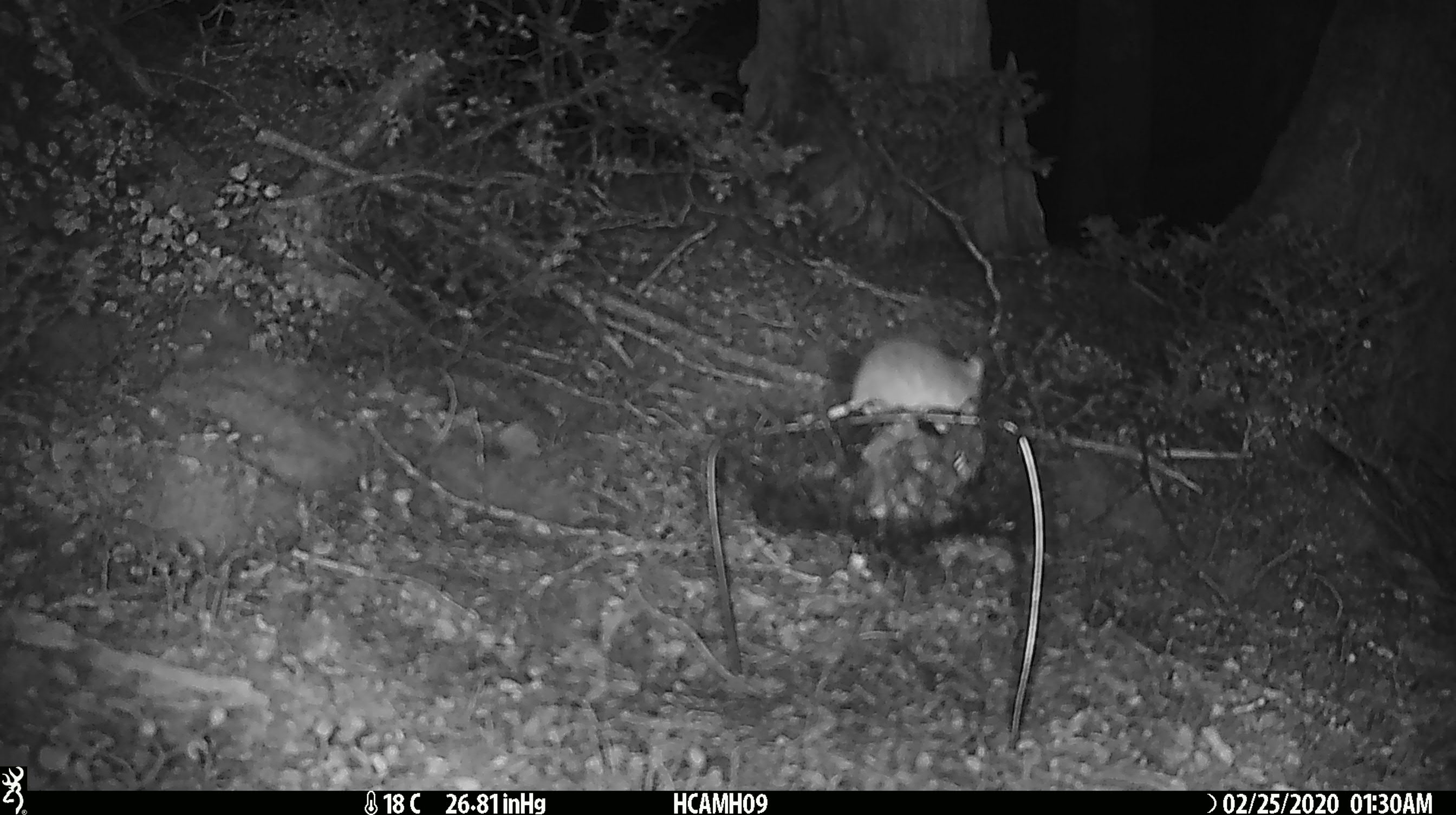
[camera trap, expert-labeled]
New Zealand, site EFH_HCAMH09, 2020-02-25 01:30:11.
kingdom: Animalia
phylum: Chordata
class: Mammalia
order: Rodentia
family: Muridae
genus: Mus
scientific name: Mus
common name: mouse